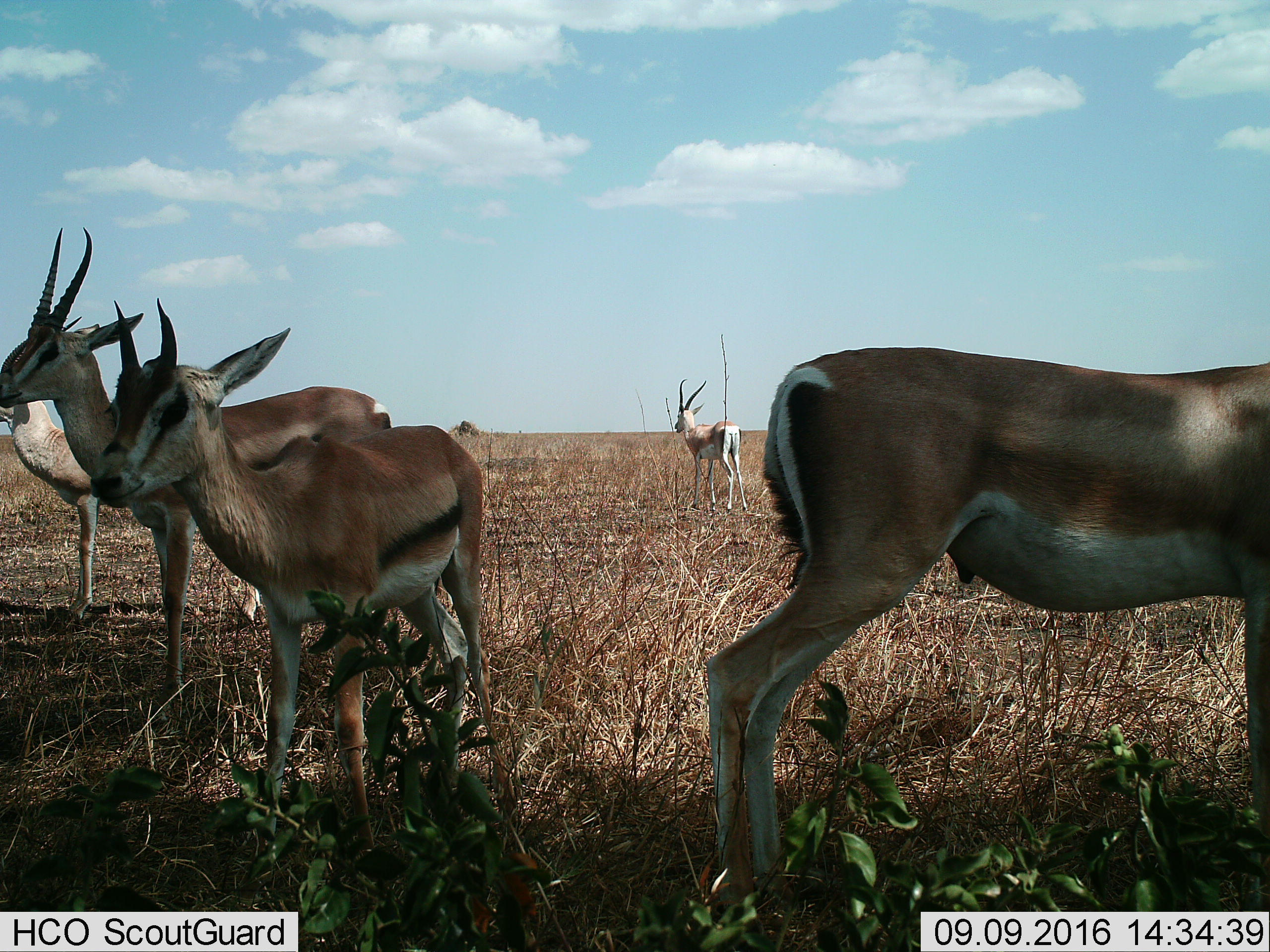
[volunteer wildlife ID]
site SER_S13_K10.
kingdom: Animalia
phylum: Chordata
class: Mammalia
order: Artiodactyla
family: Bovidae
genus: Eudorcas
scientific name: Eudorcas thomsonii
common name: thomson's gazelle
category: gazellethomsons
Gazellethomsons (thomson's gazelle) (Eudorcas thomsonii), count 5. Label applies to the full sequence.